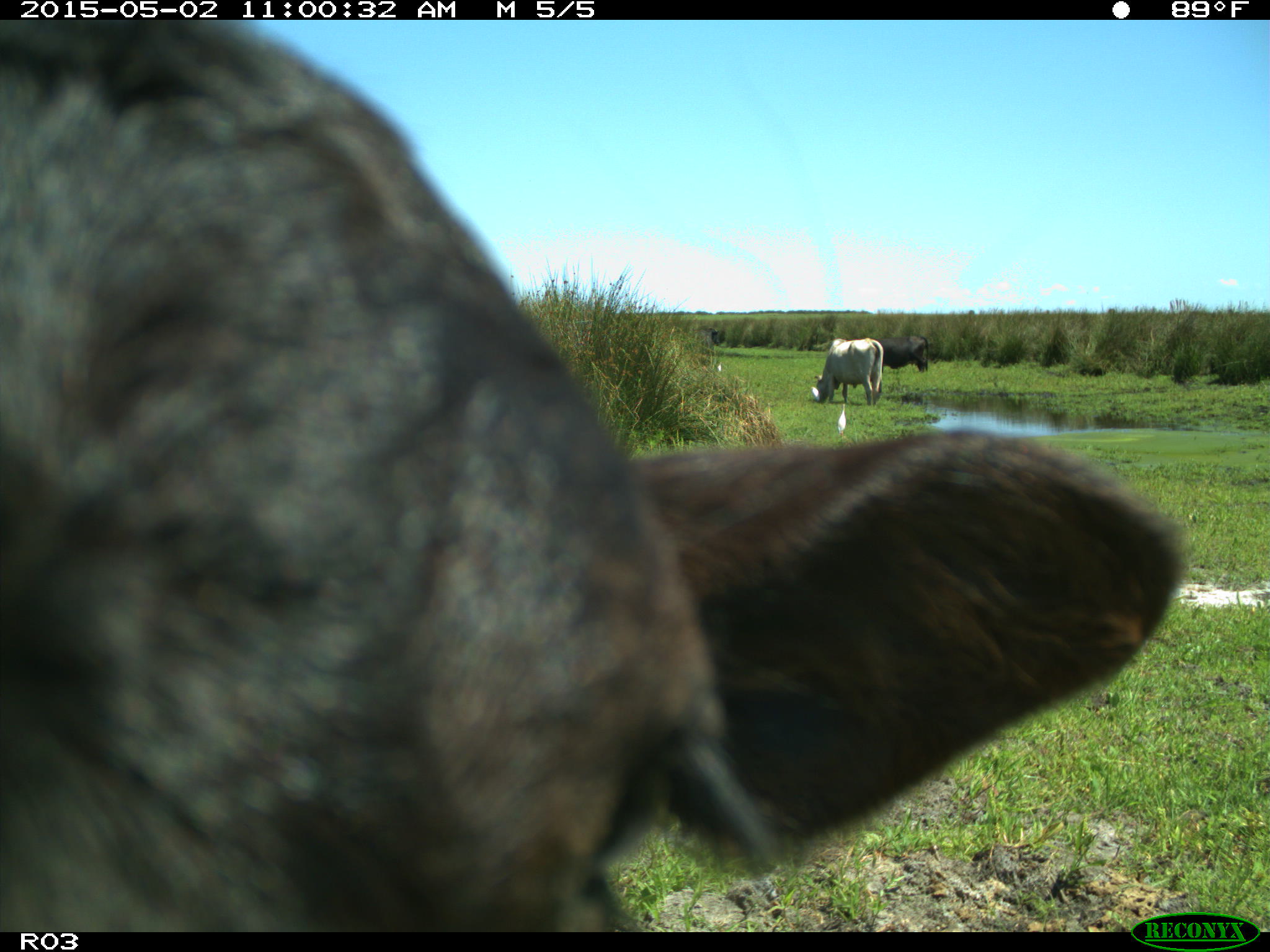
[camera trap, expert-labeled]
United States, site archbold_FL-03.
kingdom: Animalia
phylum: Chordata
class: Mammalia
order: Artiodactyla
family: Bovidae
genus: Bos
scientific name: Bos taurus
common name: domestic cow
Bos taurus (domestic cow).